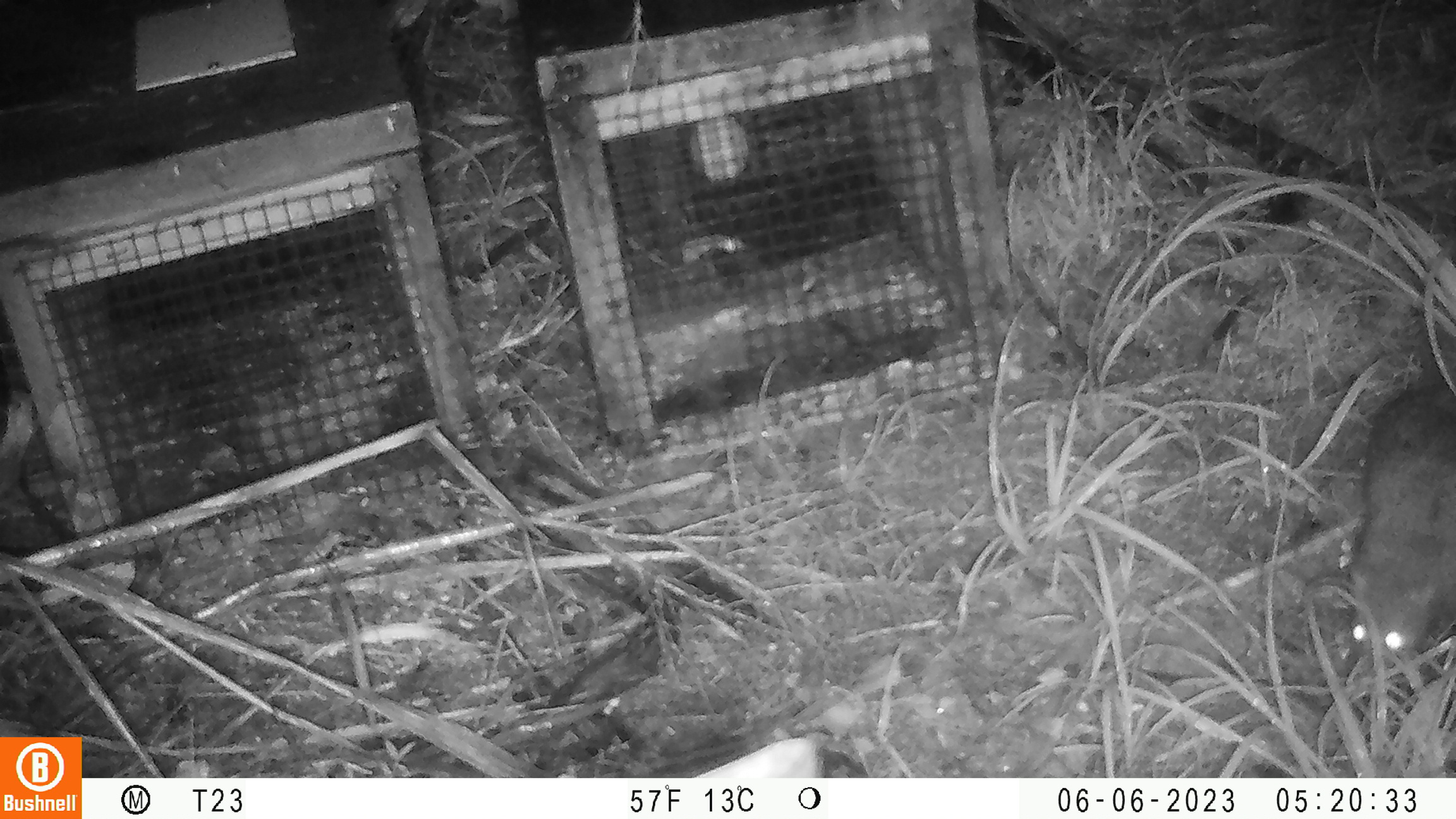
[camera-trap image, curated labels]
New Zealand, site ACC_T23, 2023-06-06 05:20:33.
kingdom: Animalia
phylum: Chordata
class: Mammalia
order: Rodentia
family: Muridae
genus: Rattus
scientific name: Rattus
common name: rat